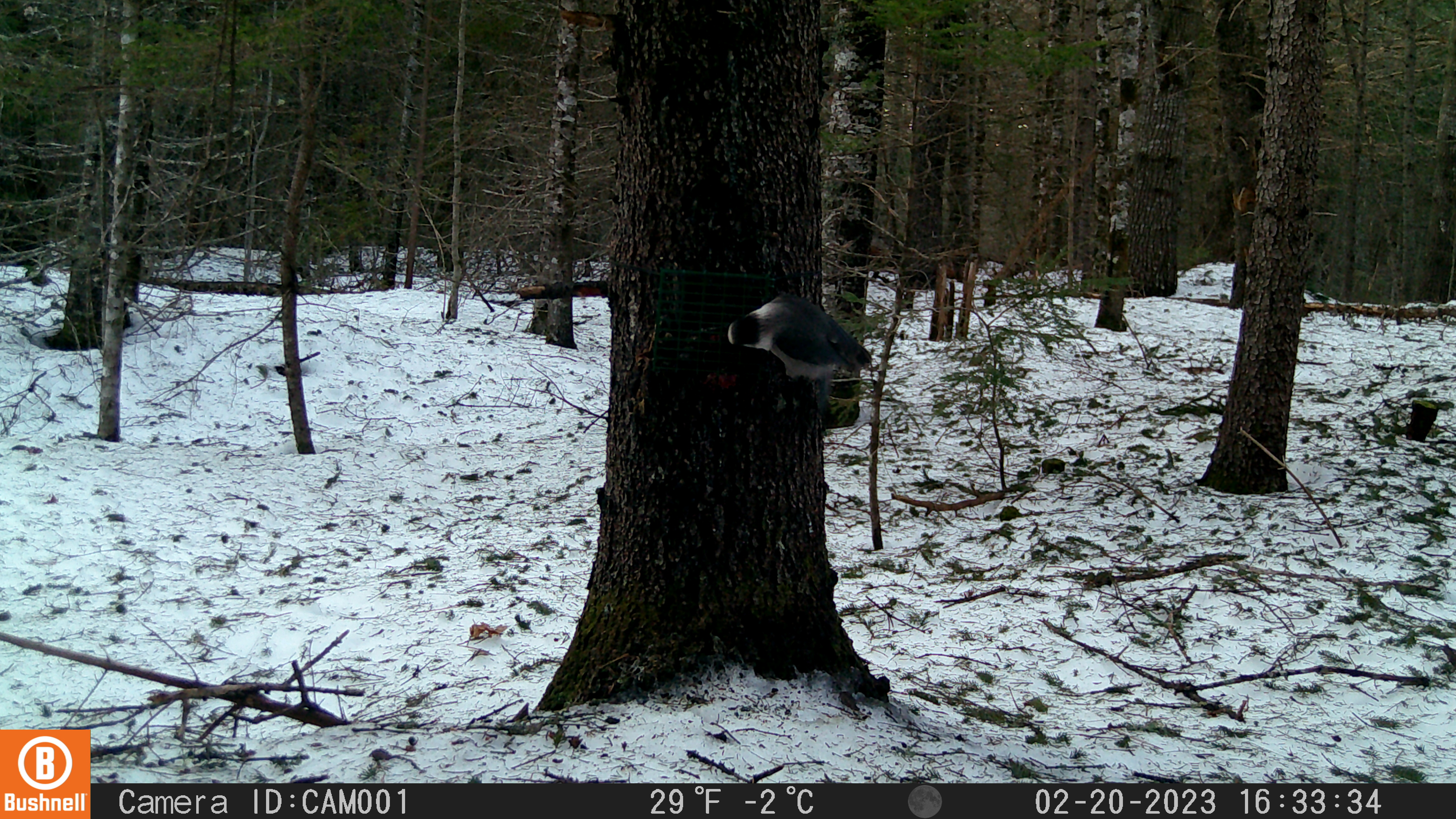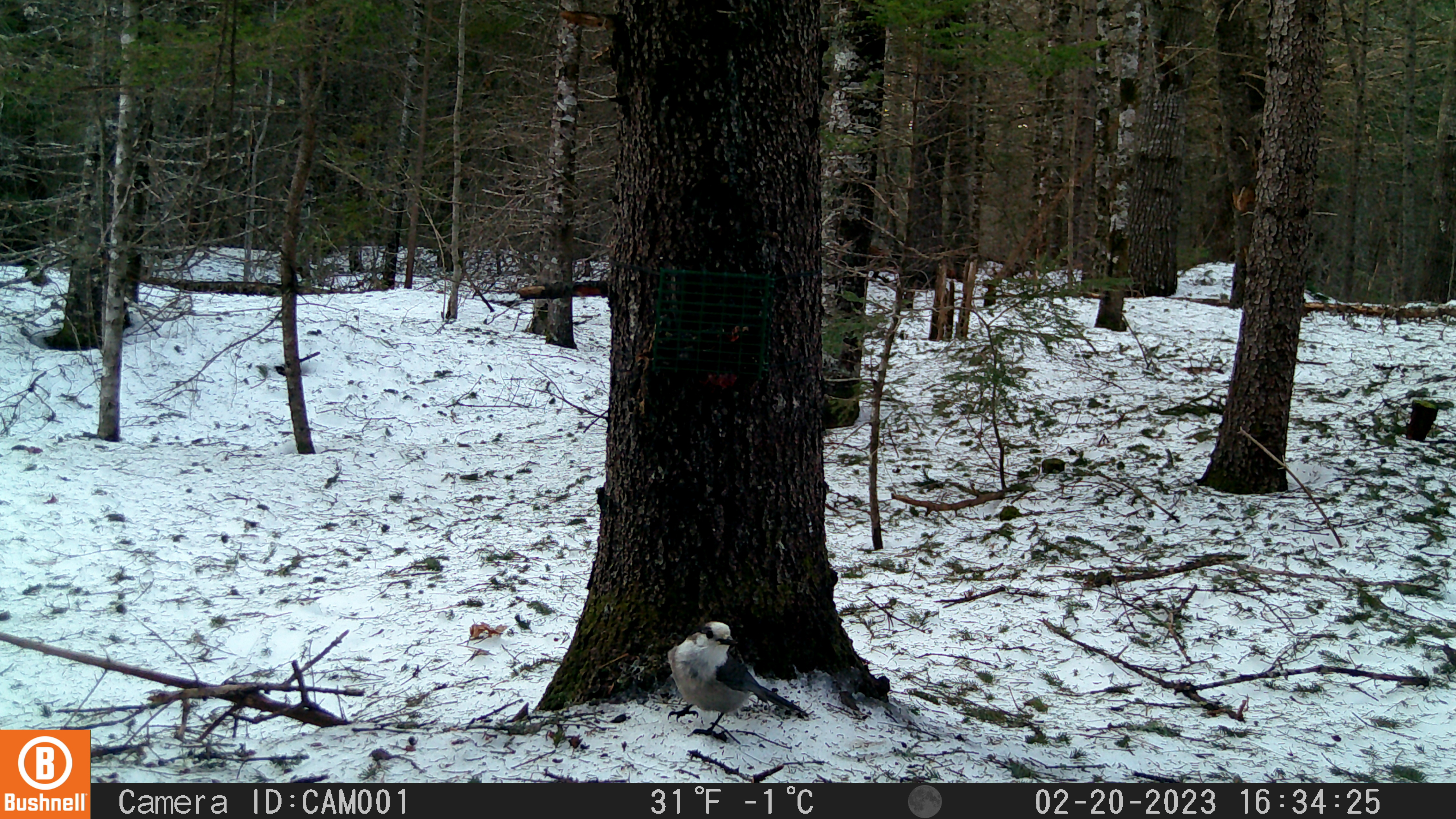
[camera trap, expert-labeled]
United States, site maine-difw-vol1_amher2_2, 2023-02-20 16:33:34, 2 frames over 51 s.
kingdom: Animalia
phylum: Chordata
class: Aves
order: Passeriformes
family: Corvidae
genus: Perisoreus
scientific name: Perisoreus canadensis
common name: canada jay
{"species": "canada jay (Perisoreus canadensis)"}